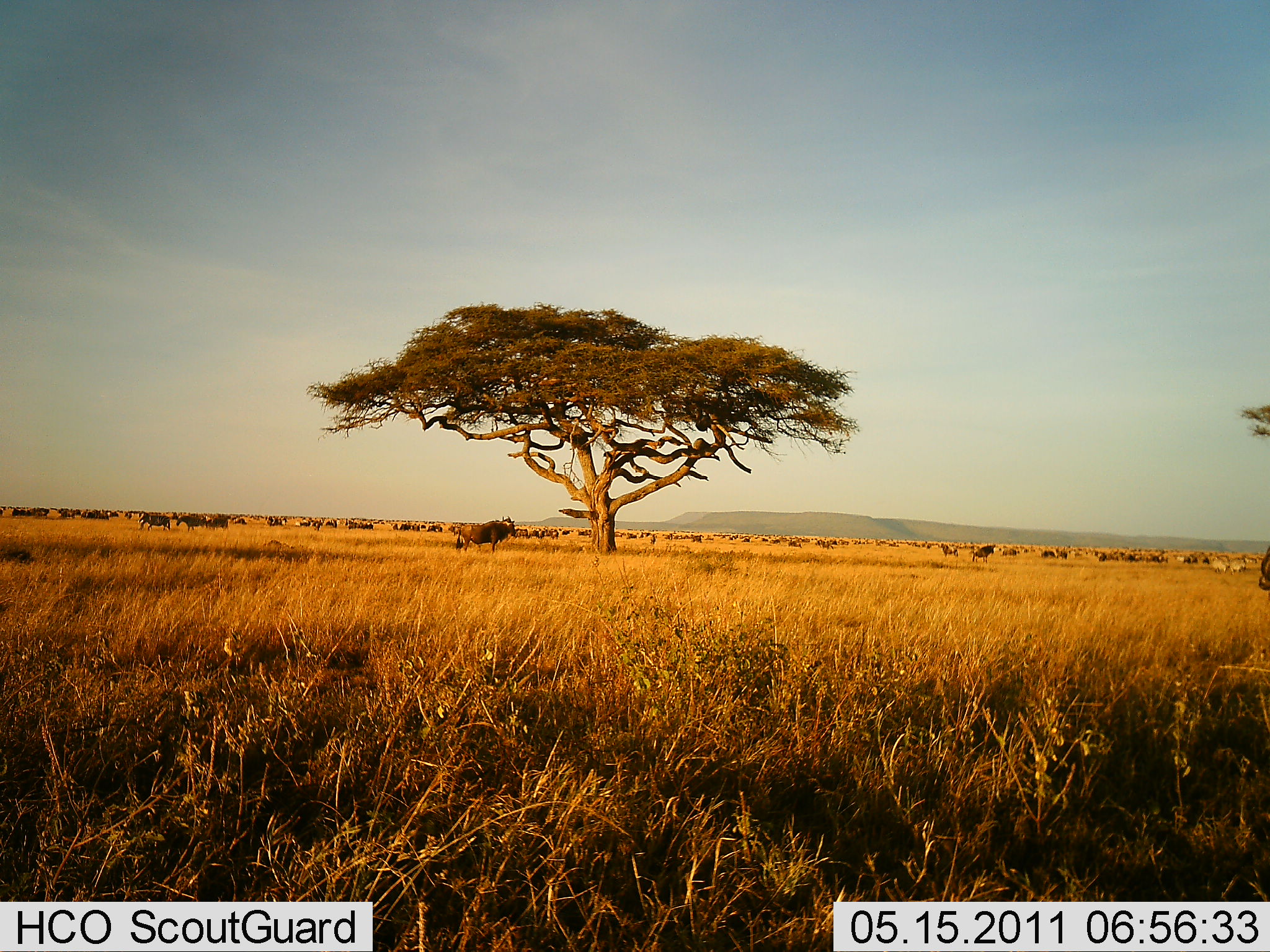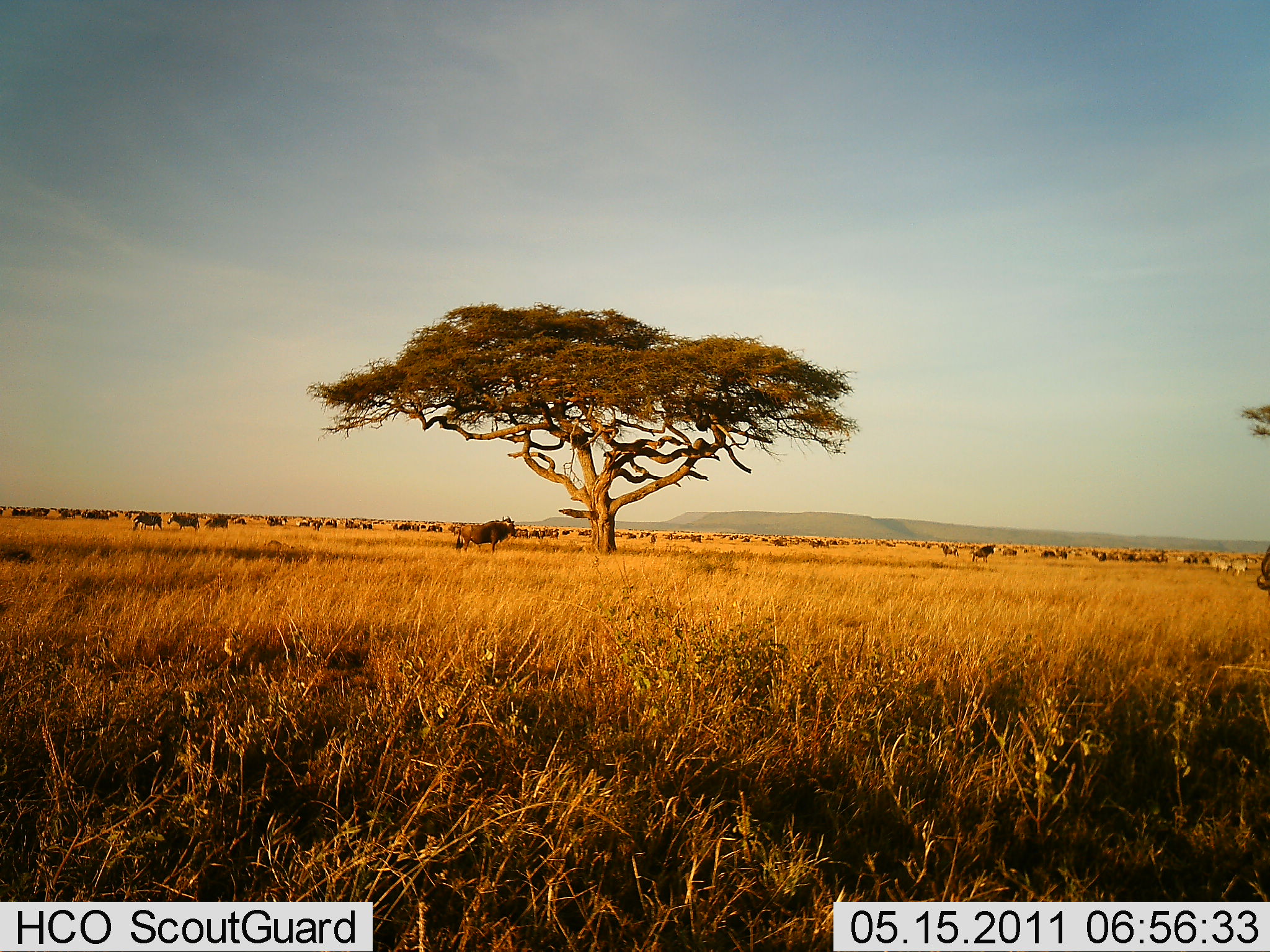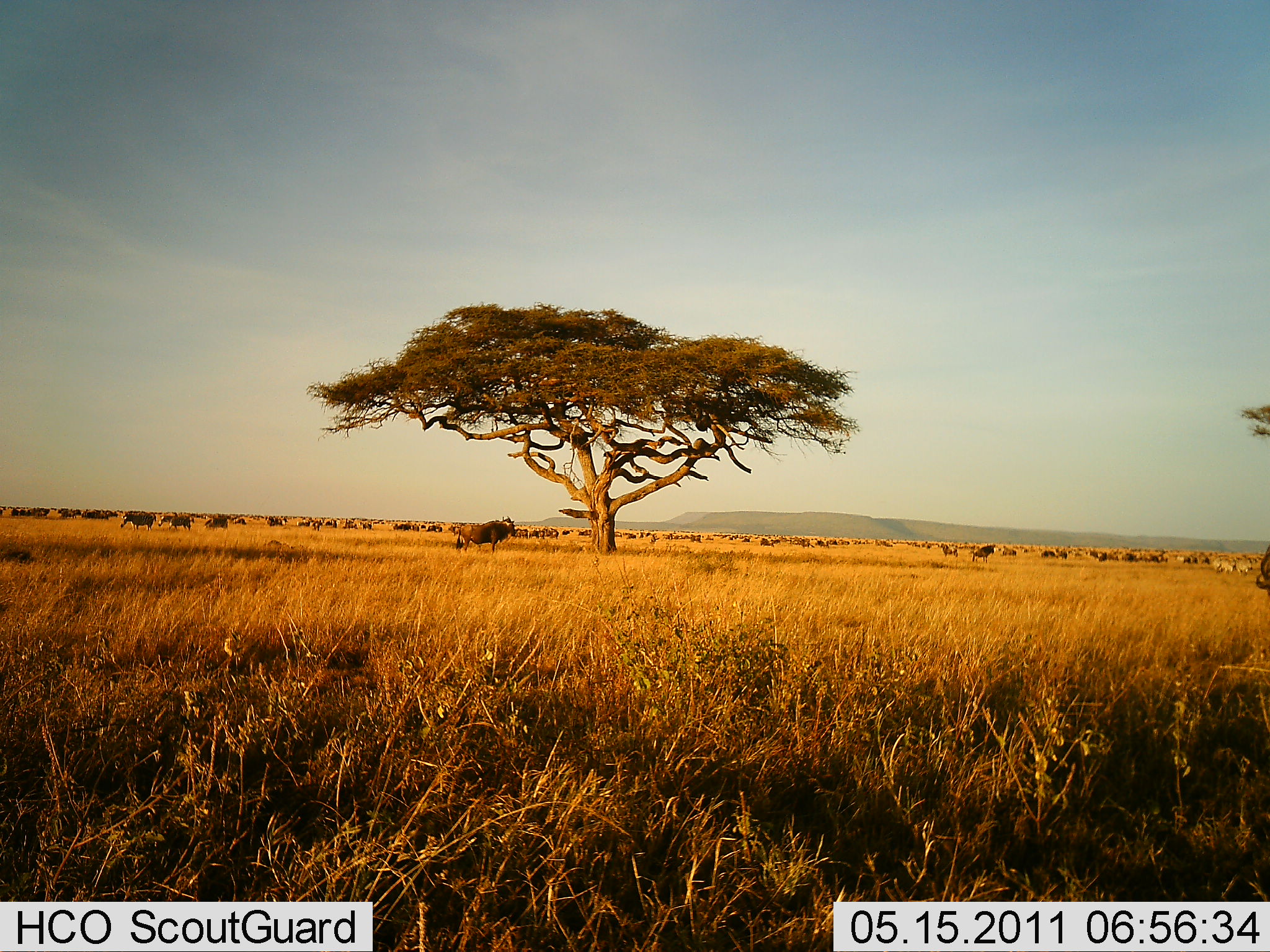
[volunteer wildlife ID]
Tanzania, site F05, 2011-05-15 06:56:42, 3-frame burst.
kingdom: Animalia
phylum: Chordata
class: Mammalia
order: Artiodactyla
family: Bovidae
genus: Connochaetes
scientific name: Connochaetes taurinus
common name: blue wildebeest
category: wildebeest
Wildebeest (blue wildebeest) (Connochaetes taurinus), count 51+. Behavior (volunteer vote fractions): standing 50%, resting 33%, moving 83%, interacting 17%. Young present (vote fraction): 0%. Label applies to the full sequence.